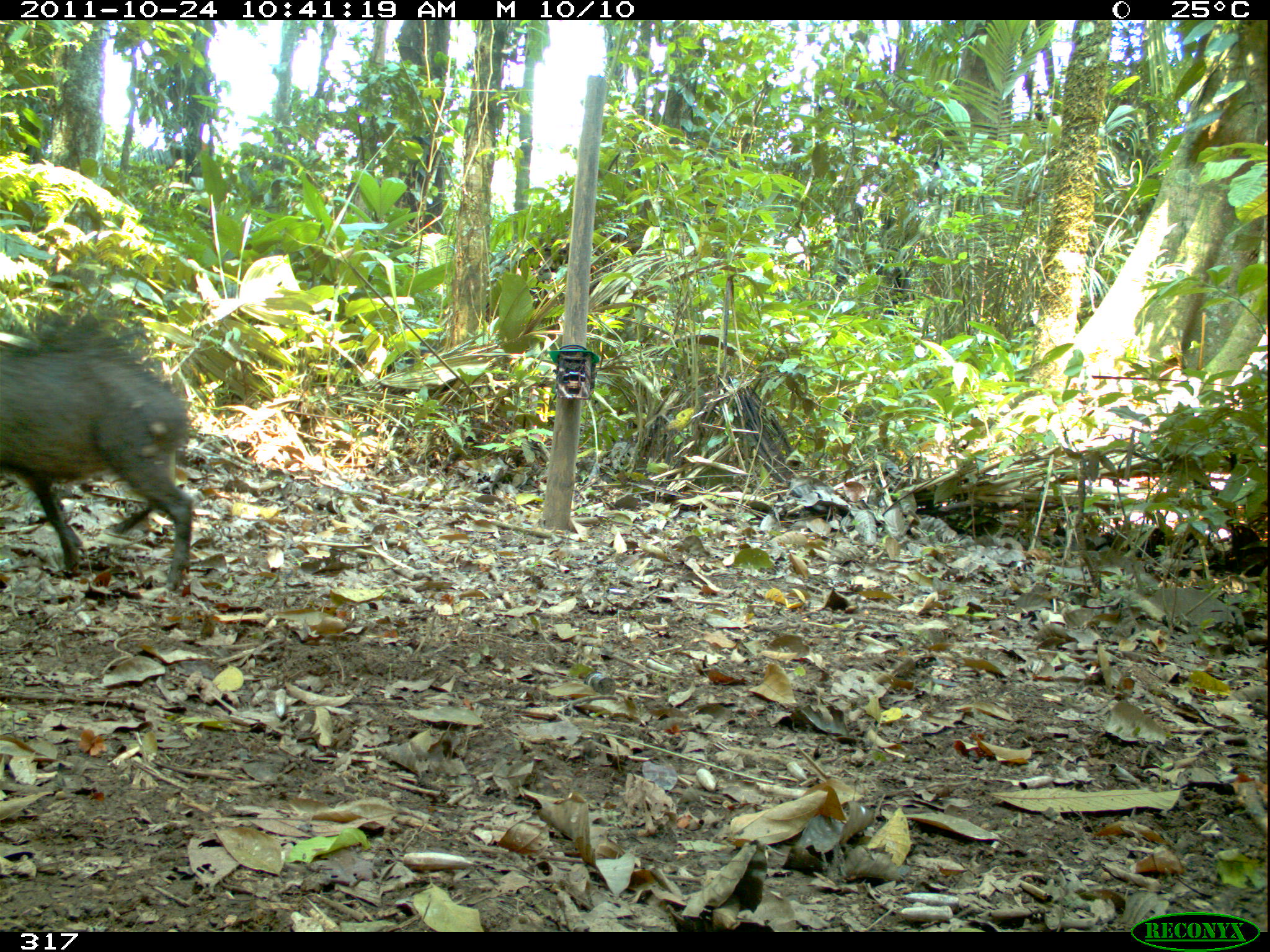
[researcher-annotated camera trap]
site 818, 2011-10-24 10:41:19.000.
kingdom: Animalia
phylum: Chordata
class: Mammalia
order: Artiodactyla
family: Tayassuidae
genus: Tayassu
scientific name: Tayassu pecari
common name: white-lipped peccary